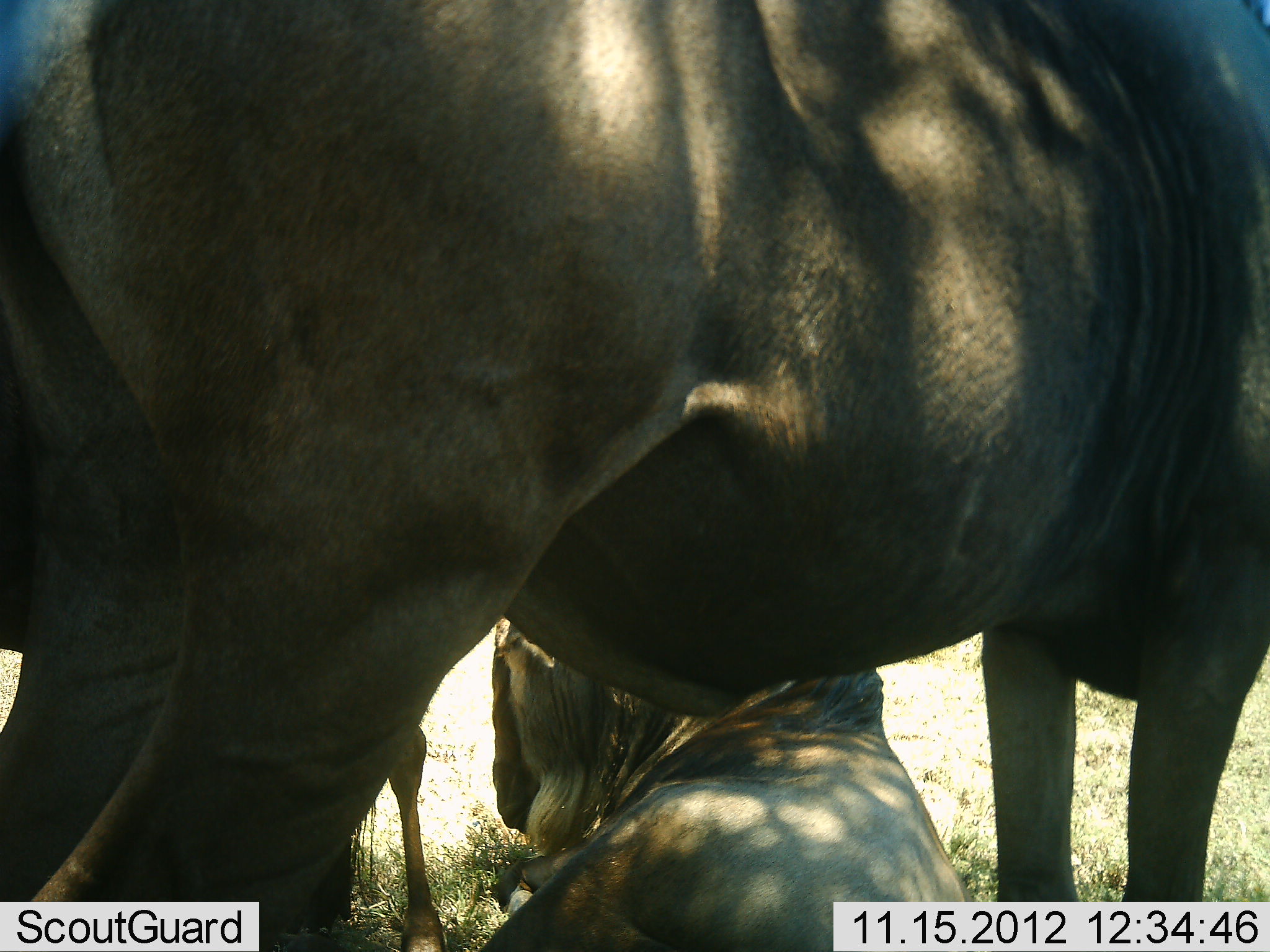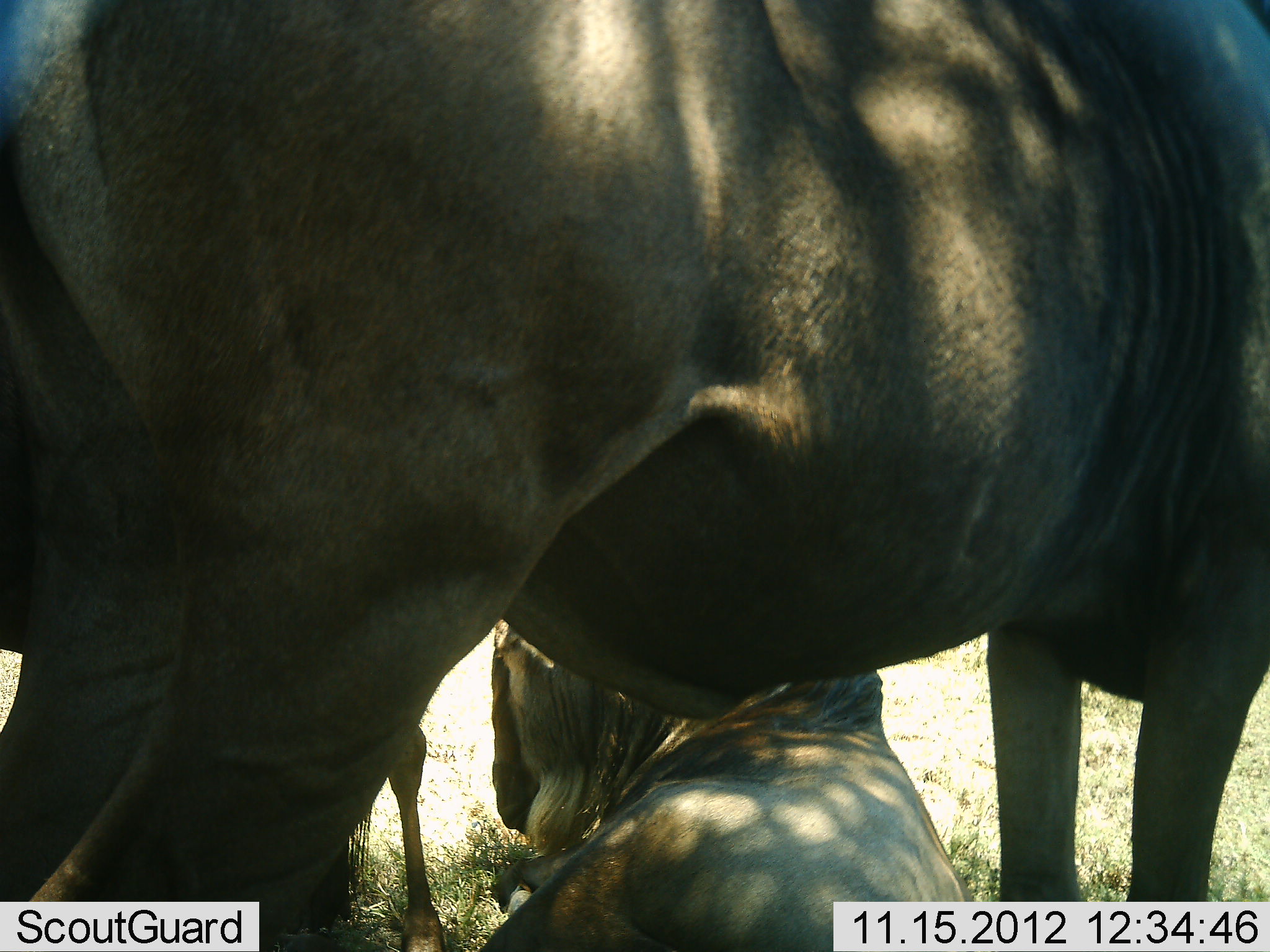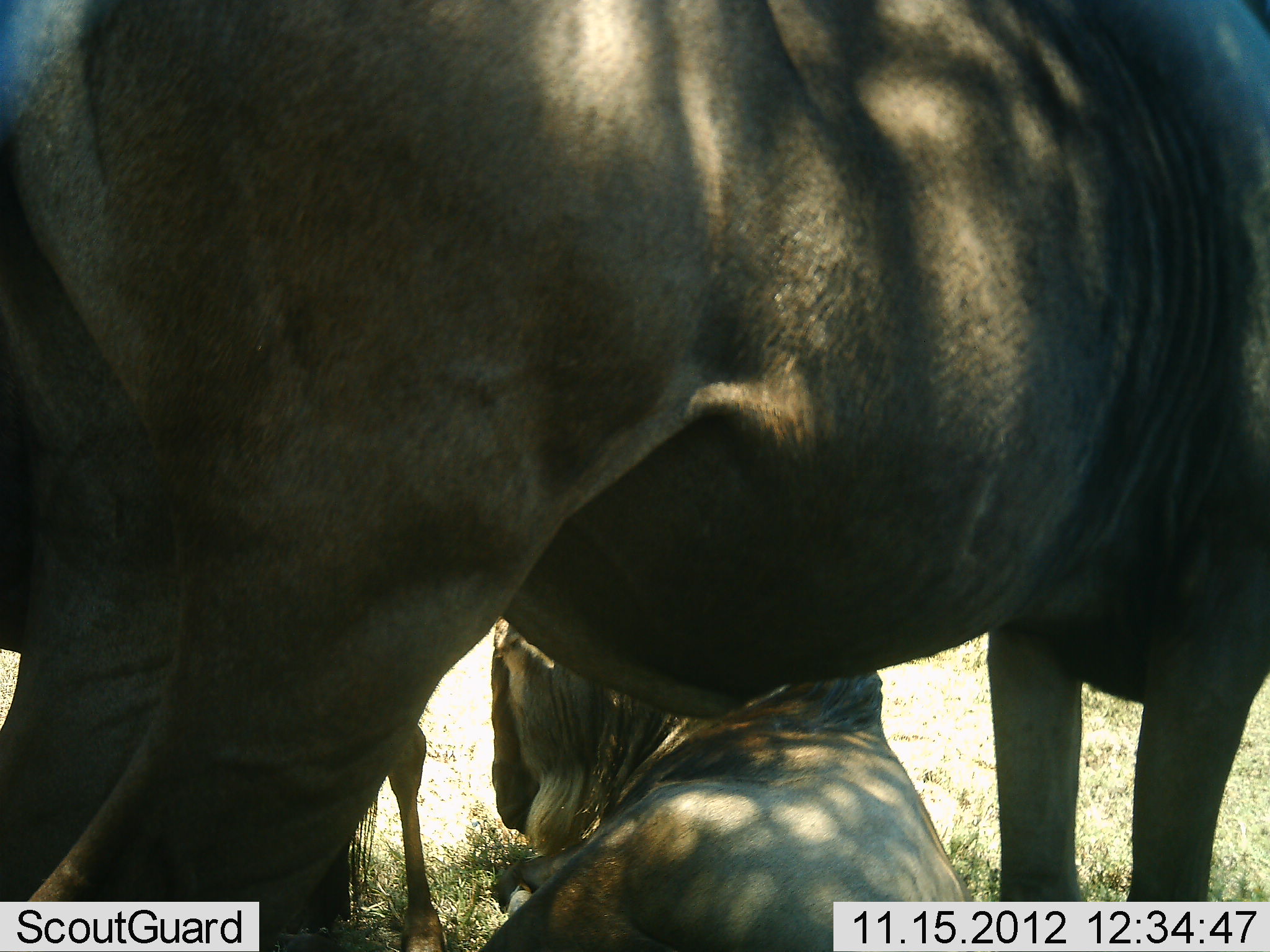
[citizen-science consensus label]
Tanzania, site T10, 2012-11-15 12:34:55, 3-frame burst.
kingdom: Animalia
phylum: Chordata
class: Mammalia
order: Artiodactyla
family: Bovidae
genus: Connochaetes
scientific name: Connochaetes taurinus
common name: blue wildebeest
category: wildebeest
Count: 3.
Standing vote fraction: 80%.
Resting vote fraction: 90%.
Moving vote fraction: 0%.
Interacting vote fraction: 0%.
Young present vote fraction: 0%.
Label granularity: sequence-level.